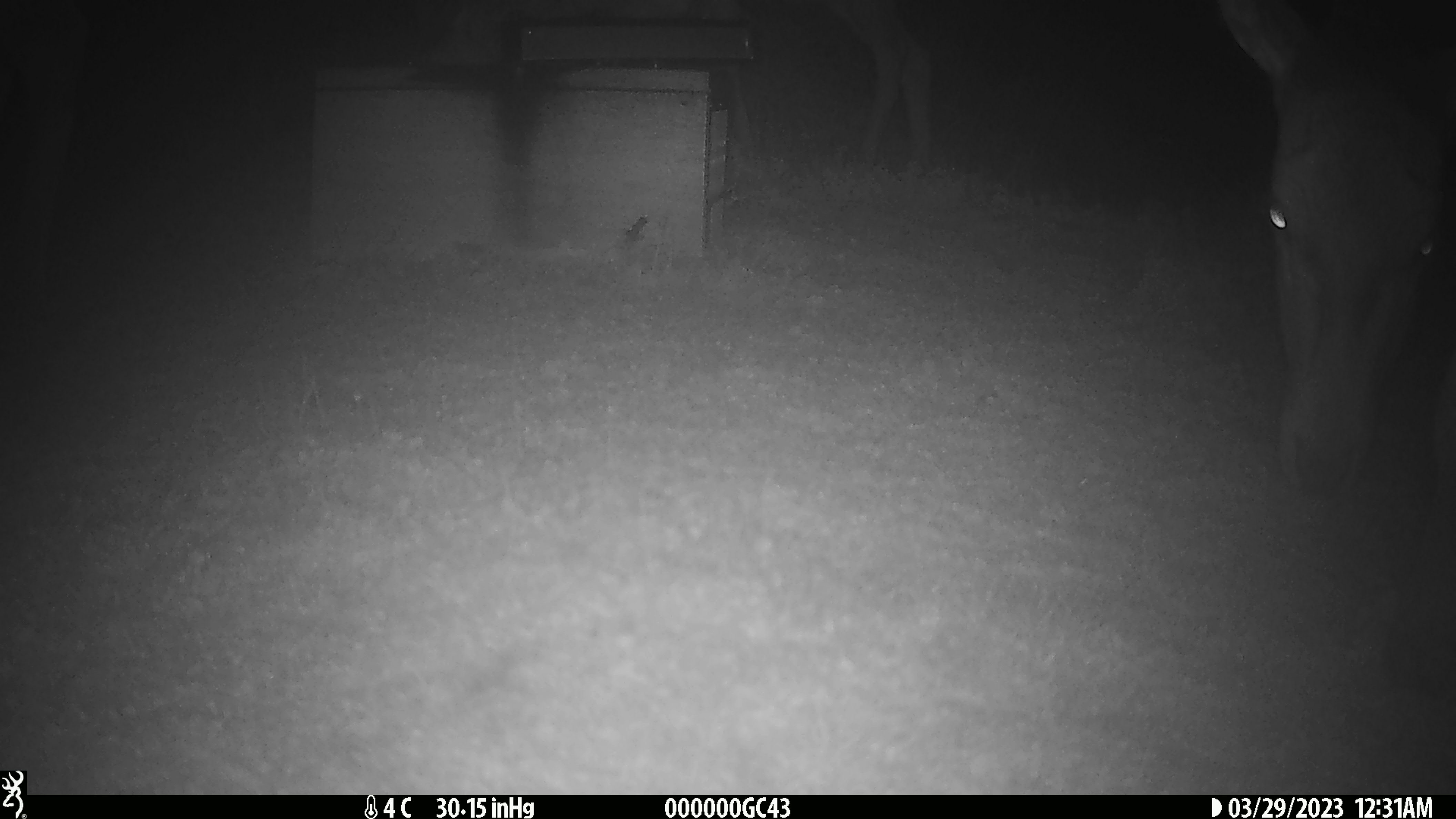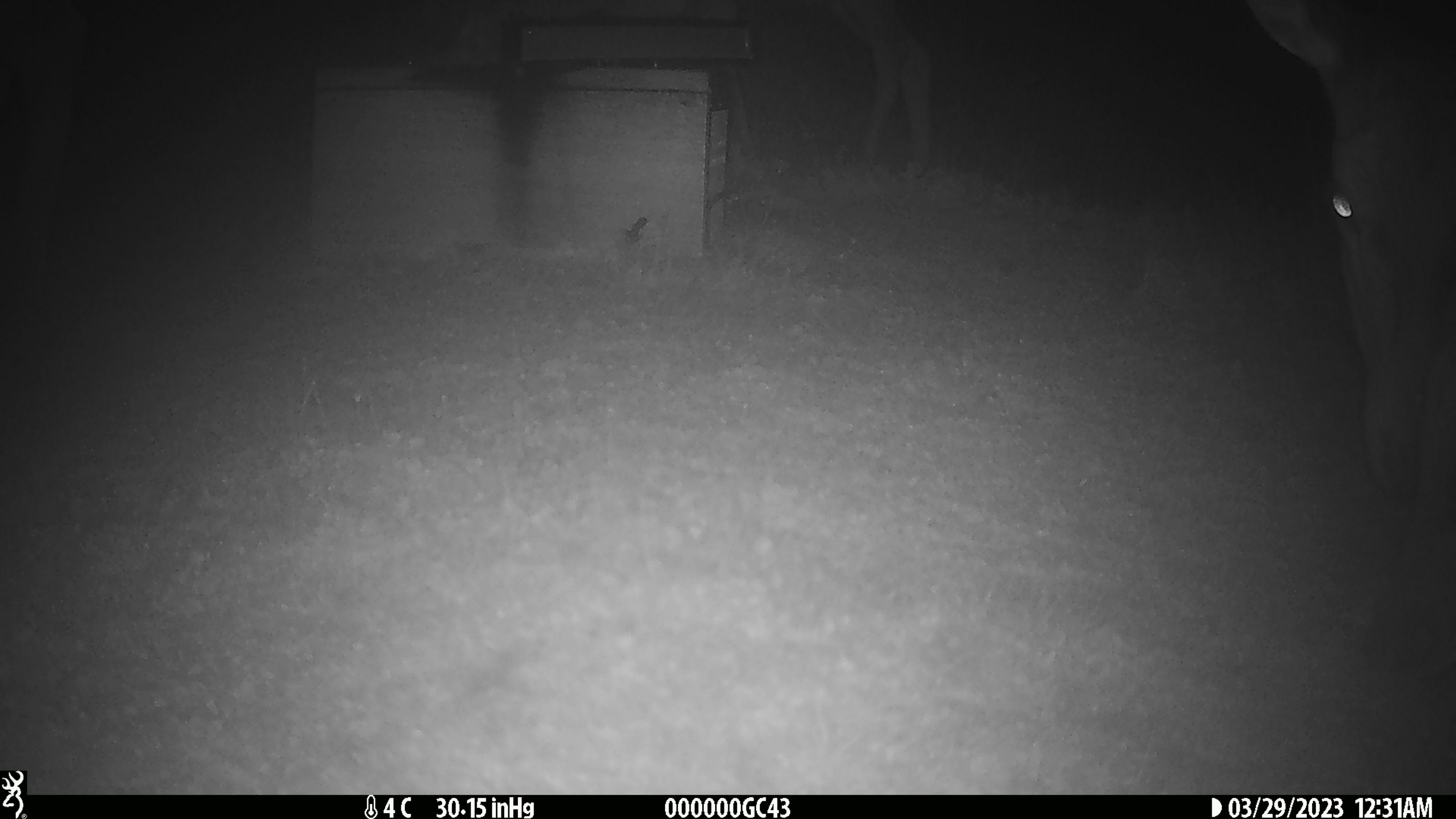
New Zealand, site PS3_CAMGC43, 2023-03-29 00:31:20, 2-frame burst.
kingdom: Animalia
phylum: Chordata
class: Mammalia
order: Artiodactyla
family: Cervidae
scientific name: Cervidae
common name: deer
Deer (Cervidae).